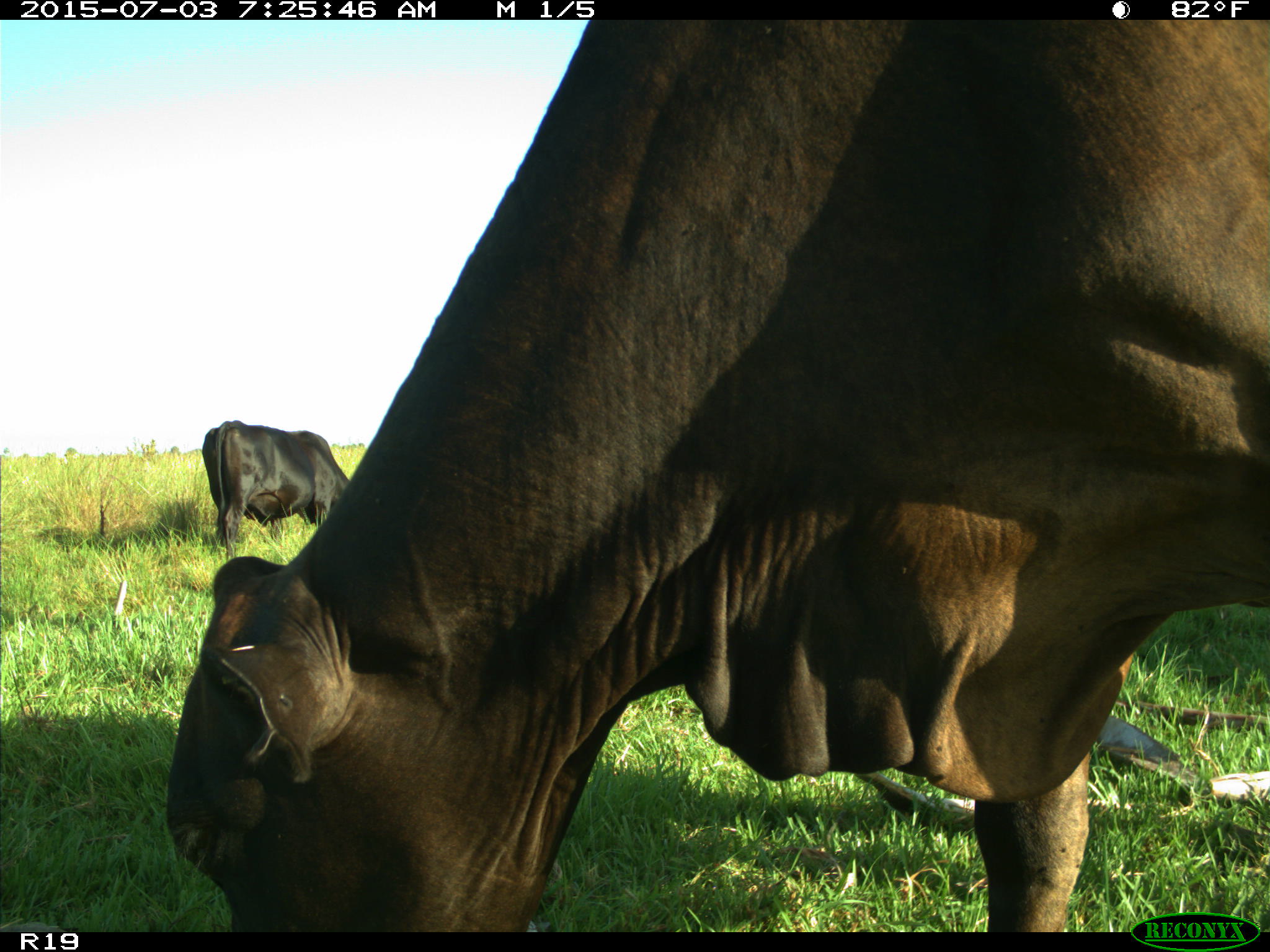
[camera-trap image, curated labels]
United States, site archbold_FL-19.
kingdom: Animalia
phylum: Chordata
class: Mammalia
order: Artiodactyla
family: Bovidae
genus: Bos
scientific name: Bos taurus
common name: domestic cow